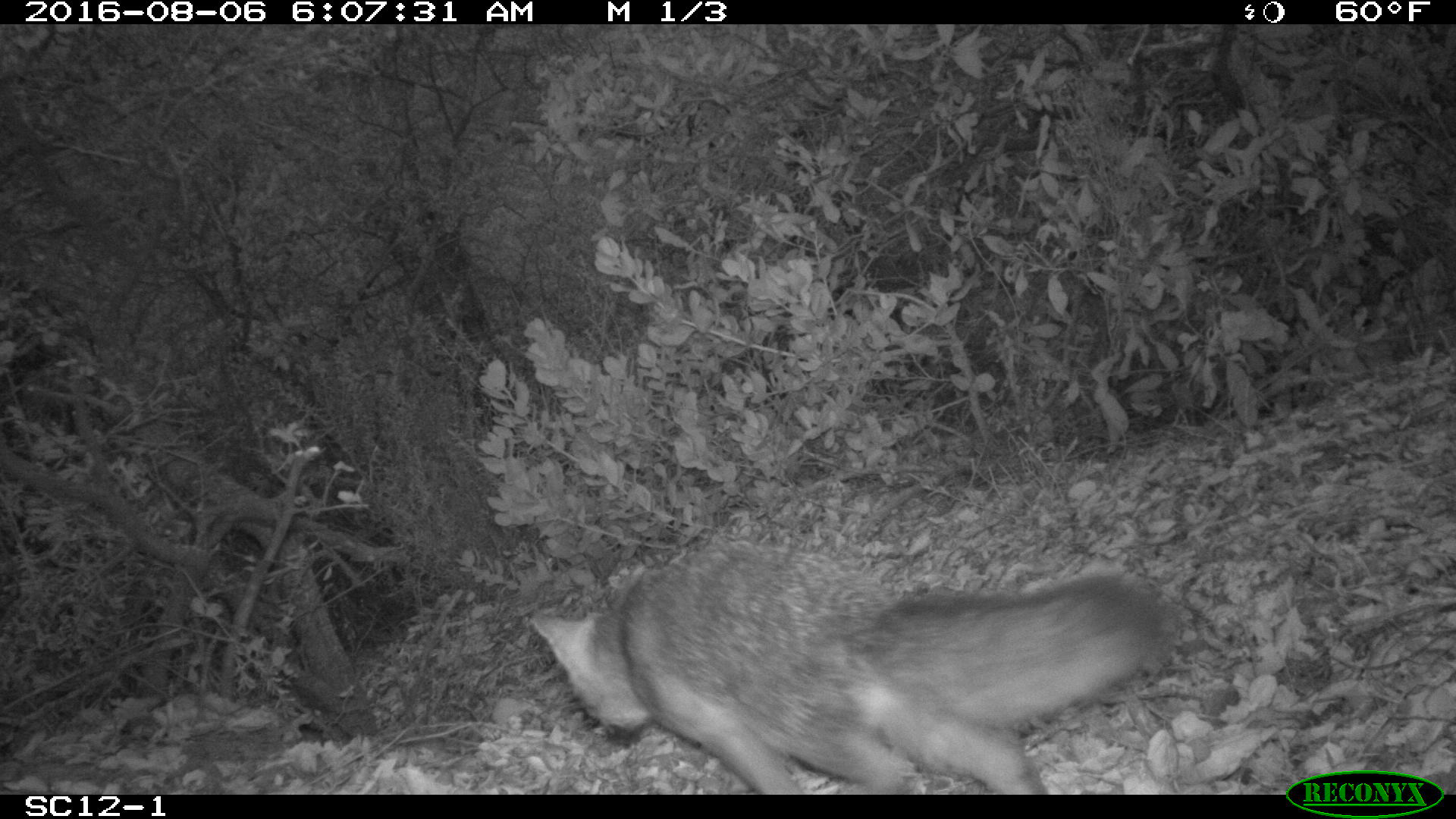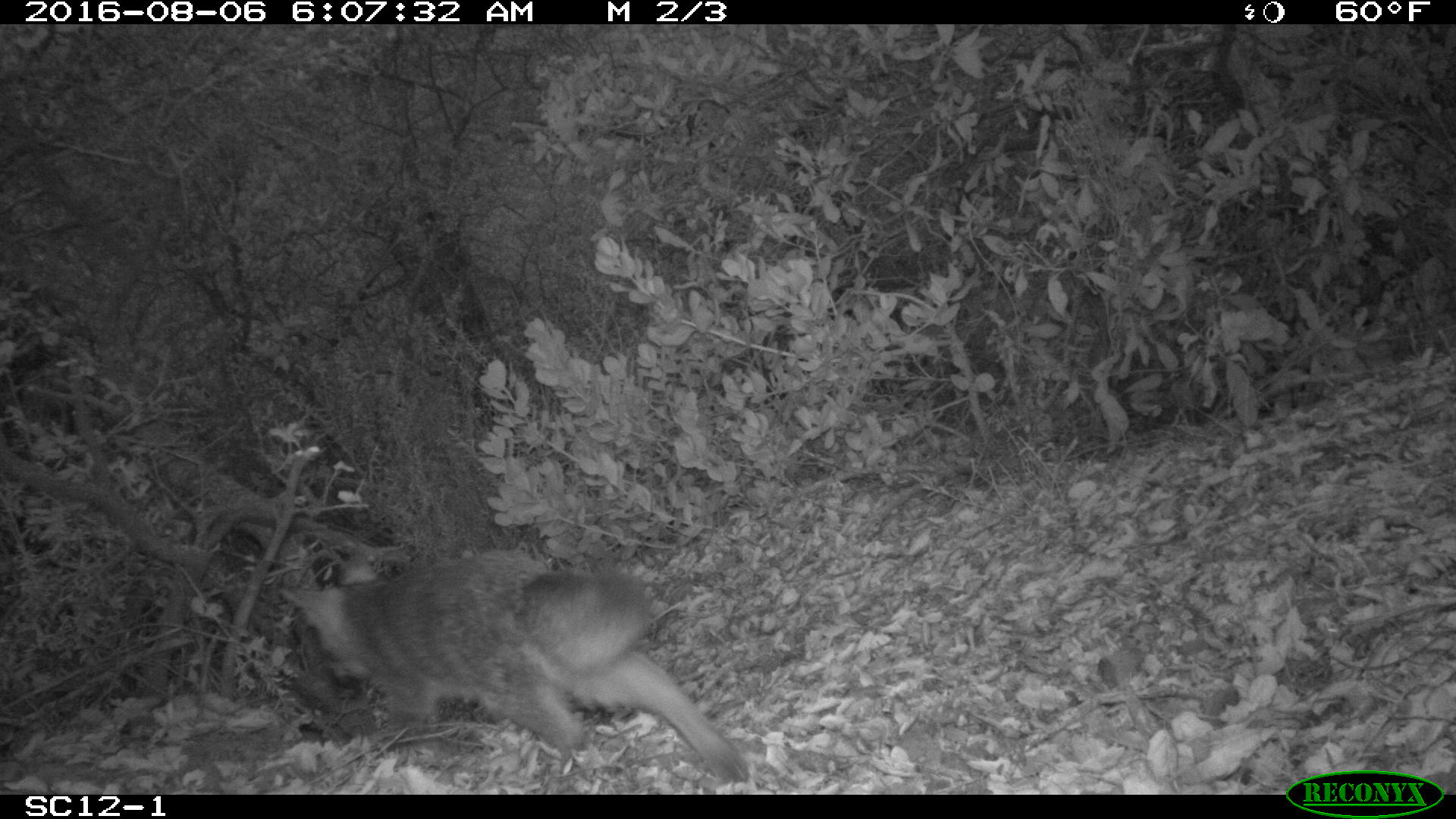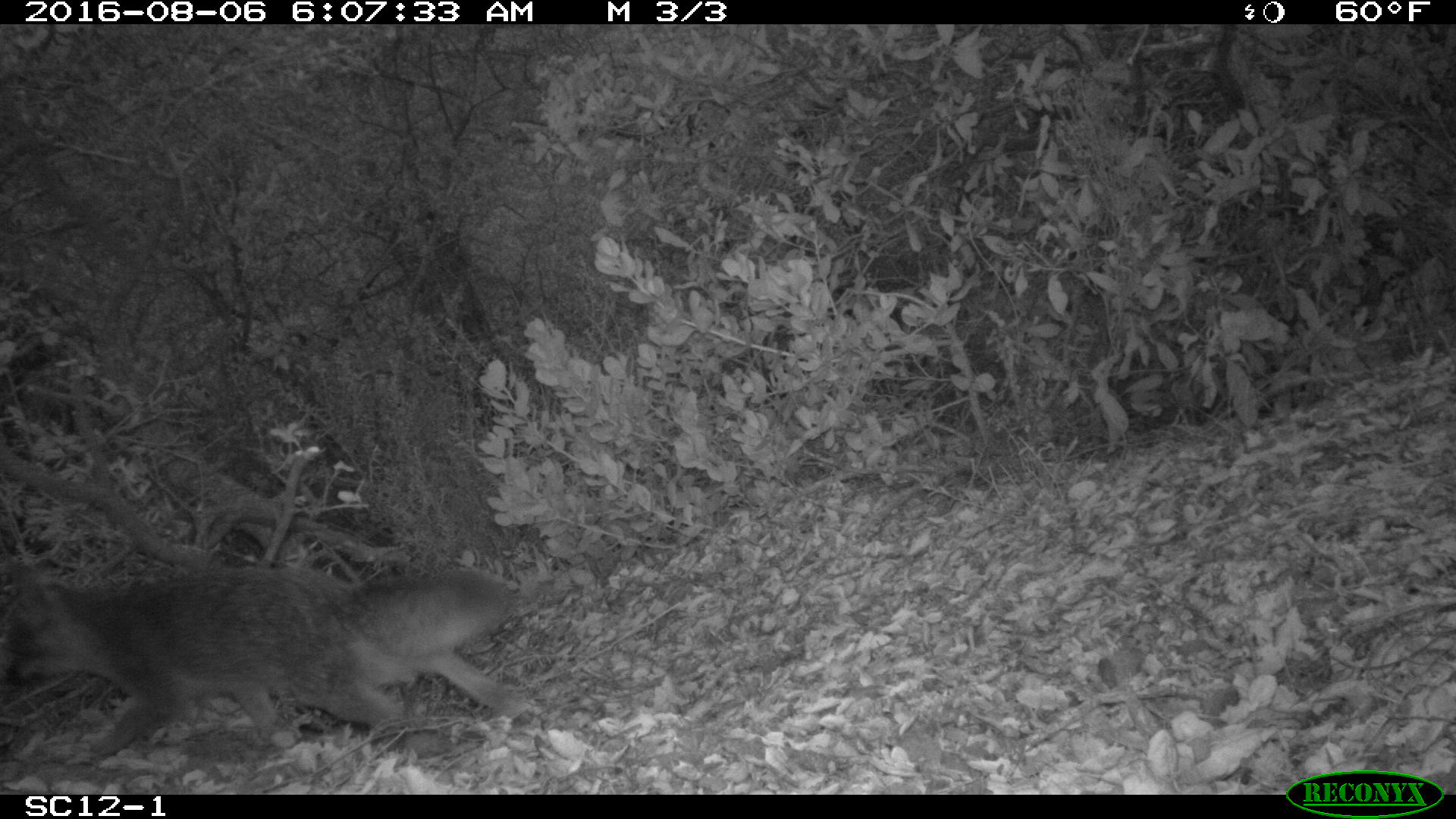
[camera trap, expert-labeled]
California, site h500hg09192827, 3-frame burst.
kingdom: Animalia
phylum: Chordata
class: Mammalia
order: Carnivora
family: Canidae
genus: Urocyon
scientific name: Urocyon littoralis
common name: island fox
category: fox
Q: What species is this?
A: Fox (island fox) (Urocyon littoralis).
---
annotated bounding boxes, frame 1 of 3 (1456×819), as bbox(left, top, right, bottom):
fox: bbox(527, 539, 1169, 794)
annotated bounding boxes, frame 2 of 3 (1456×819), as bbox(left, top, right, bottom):
fox: bbox(275, 549, 750, 783)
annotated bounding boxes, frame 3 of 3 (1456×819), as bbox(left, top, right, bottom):
fox: bbox(0, 564, 531, 758)